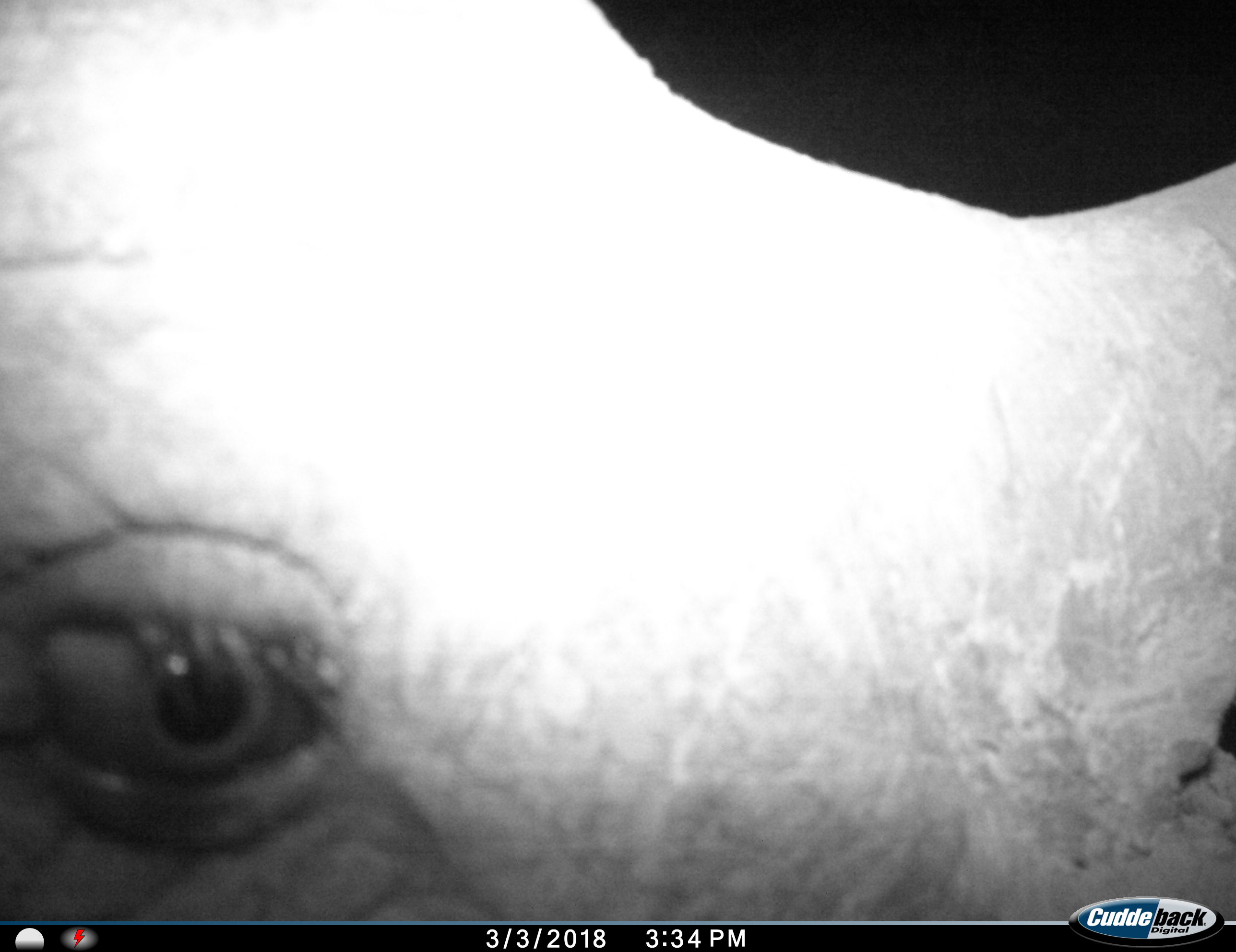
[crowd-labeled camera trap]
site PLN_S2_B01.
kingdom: Animalia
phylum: Chordata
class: Mammalia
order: Perissodactyla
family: Rhinocerotidae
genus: Ceratotherium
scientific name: Ceratotherium simum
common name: white rhinoceros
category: rhinoceroswhite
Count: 1.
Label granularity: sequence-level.